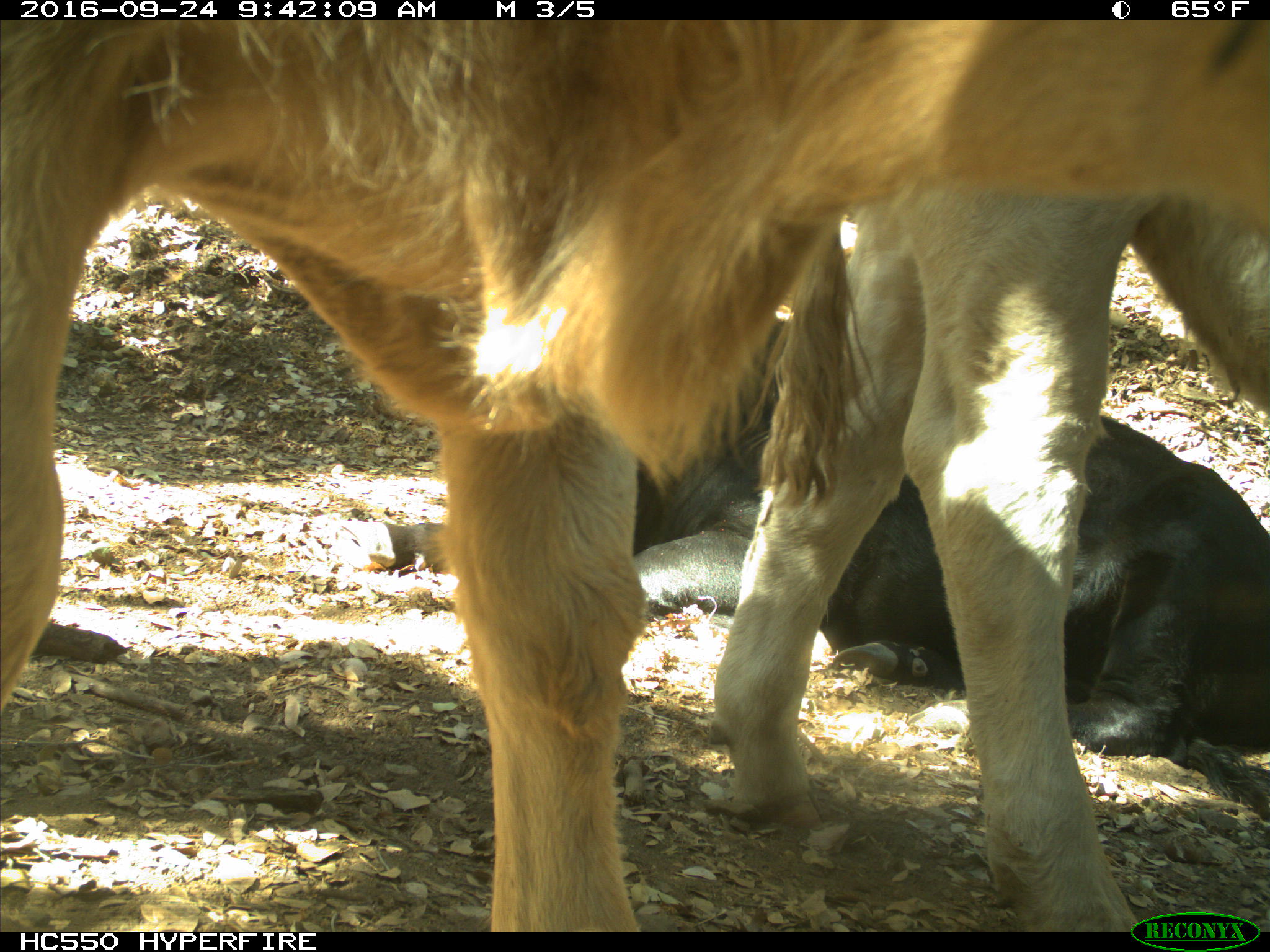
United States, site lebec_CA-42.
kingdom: Animalia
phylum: Chordata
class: Mammalia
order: Artiodactyla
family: Bovidae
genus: Bos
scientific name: Bos taurus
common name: domestic cow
Bos taurus (domestic cow).